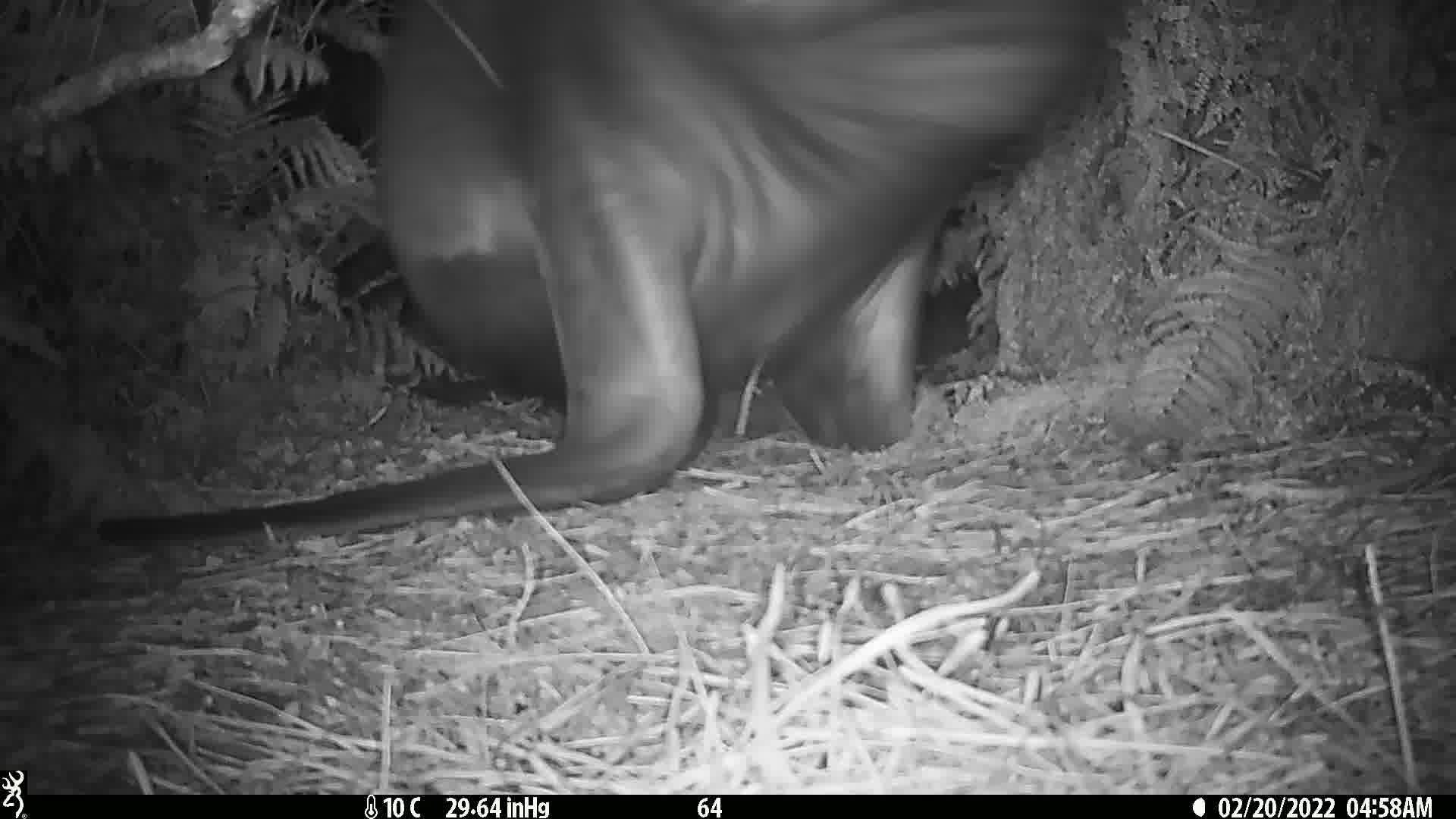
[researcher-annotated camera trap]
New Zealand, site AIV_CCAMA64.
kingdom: Animalia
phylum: Chordata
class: Mammalia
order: Carnivora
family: Otariidae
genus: Phocarctos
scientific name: Phocarctos hookeri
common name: new zealand sea lion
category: sealion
Sealion (new zealand sea lion) (Phocarctos hookeri).